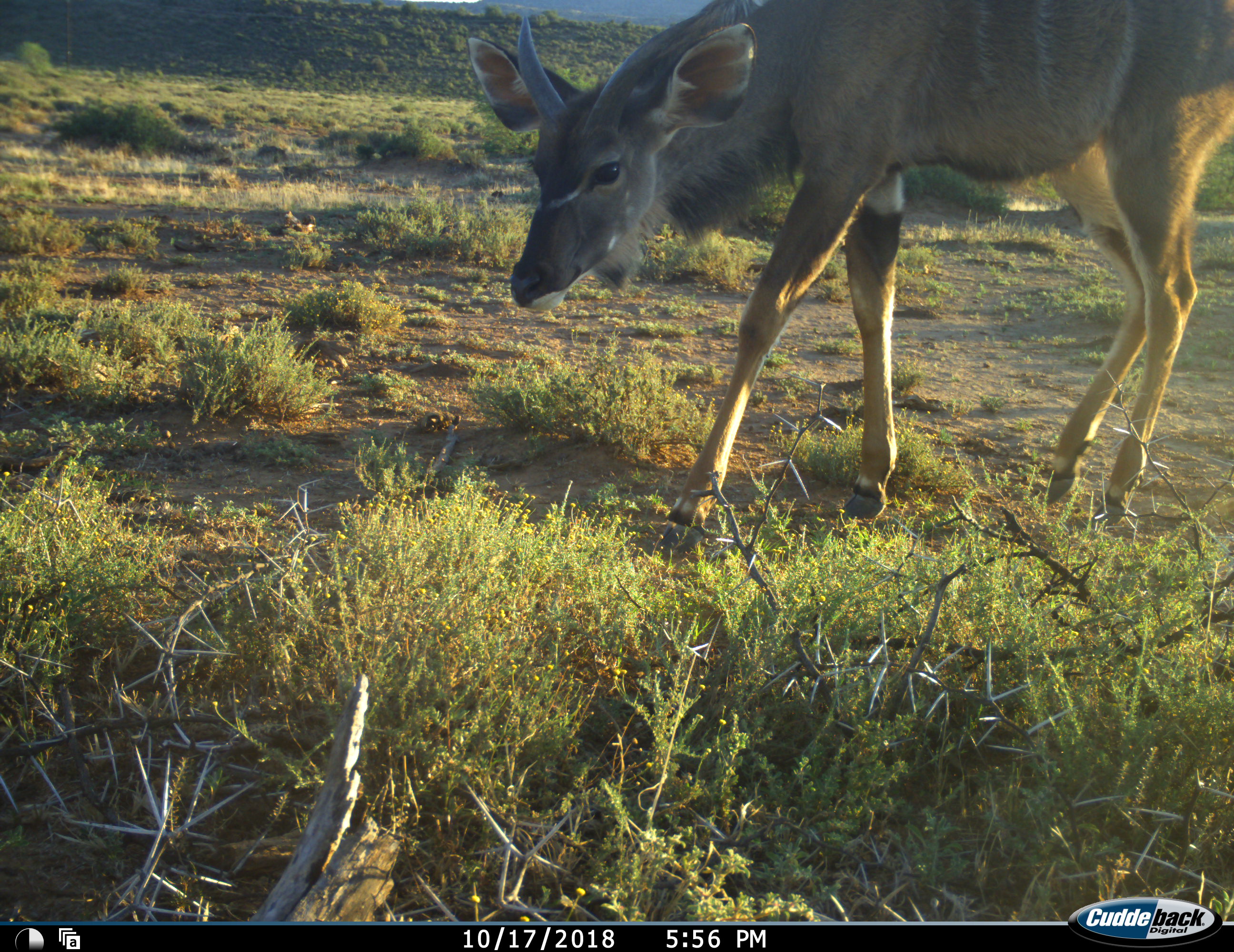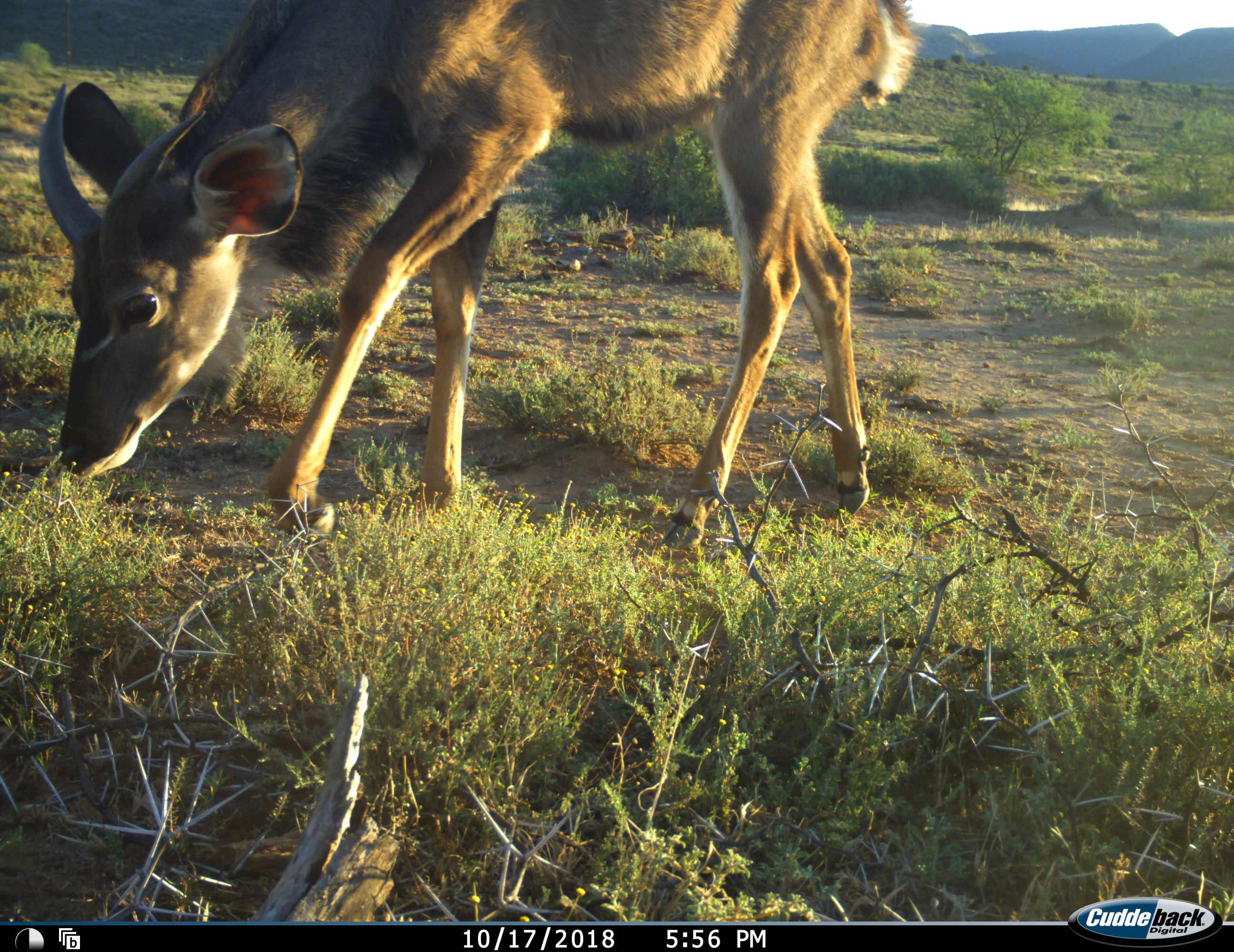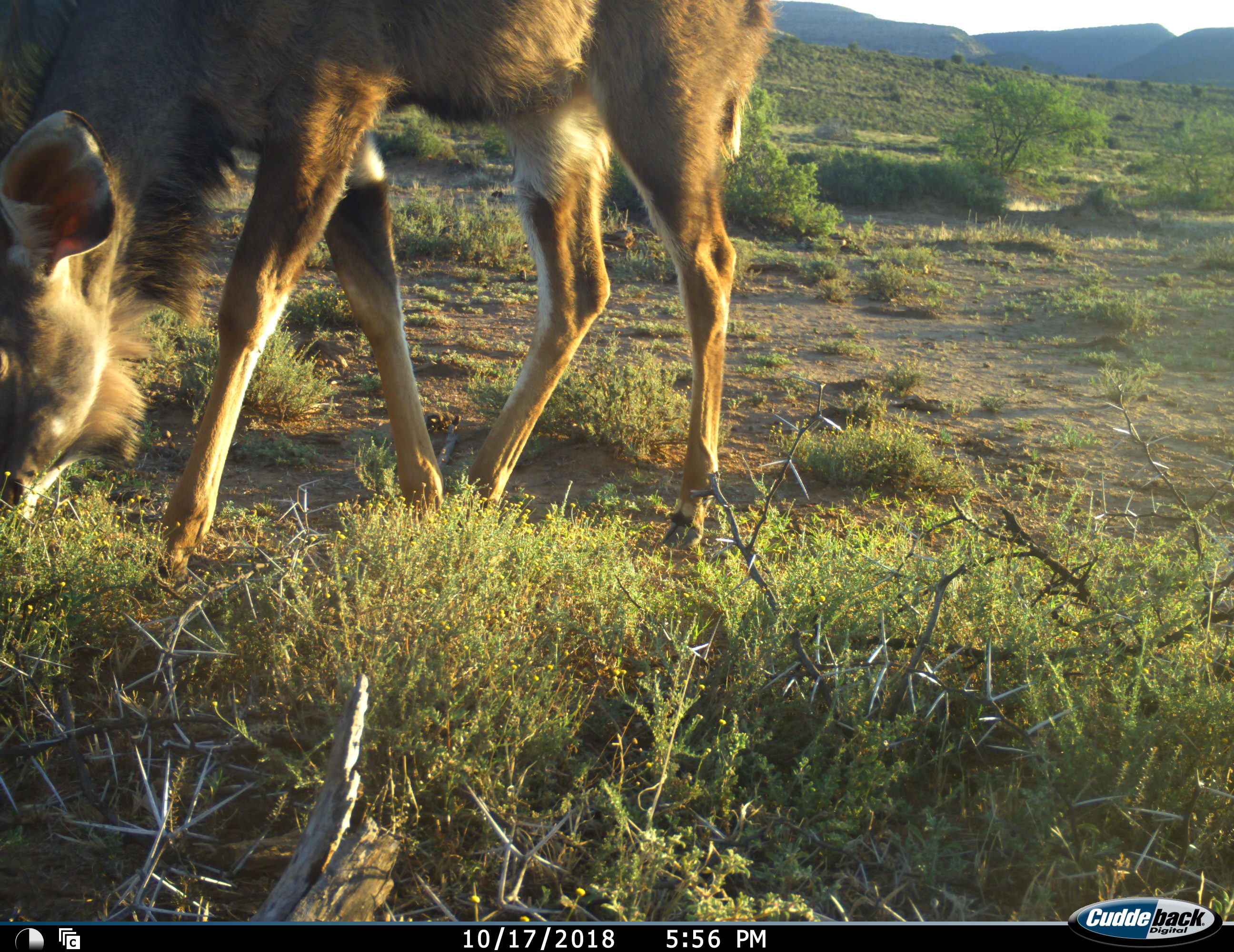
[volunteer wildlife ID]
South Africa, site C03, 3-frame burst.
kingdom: Animalia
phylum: Chordata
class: Mammalia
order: Artiodactyla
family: Bovidae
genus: Tragelaphus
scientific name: Tragelaphus strepsiceros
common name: greater kudu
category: kudu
Kudu (greater kudu) (Tragelaphus strepsiceros), count 1. Behavior (volunteer vote fractions): standing 0%, resting 0%, moving 100%, interacting 0%. Young present (vote fraction): 38%. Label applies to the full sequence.